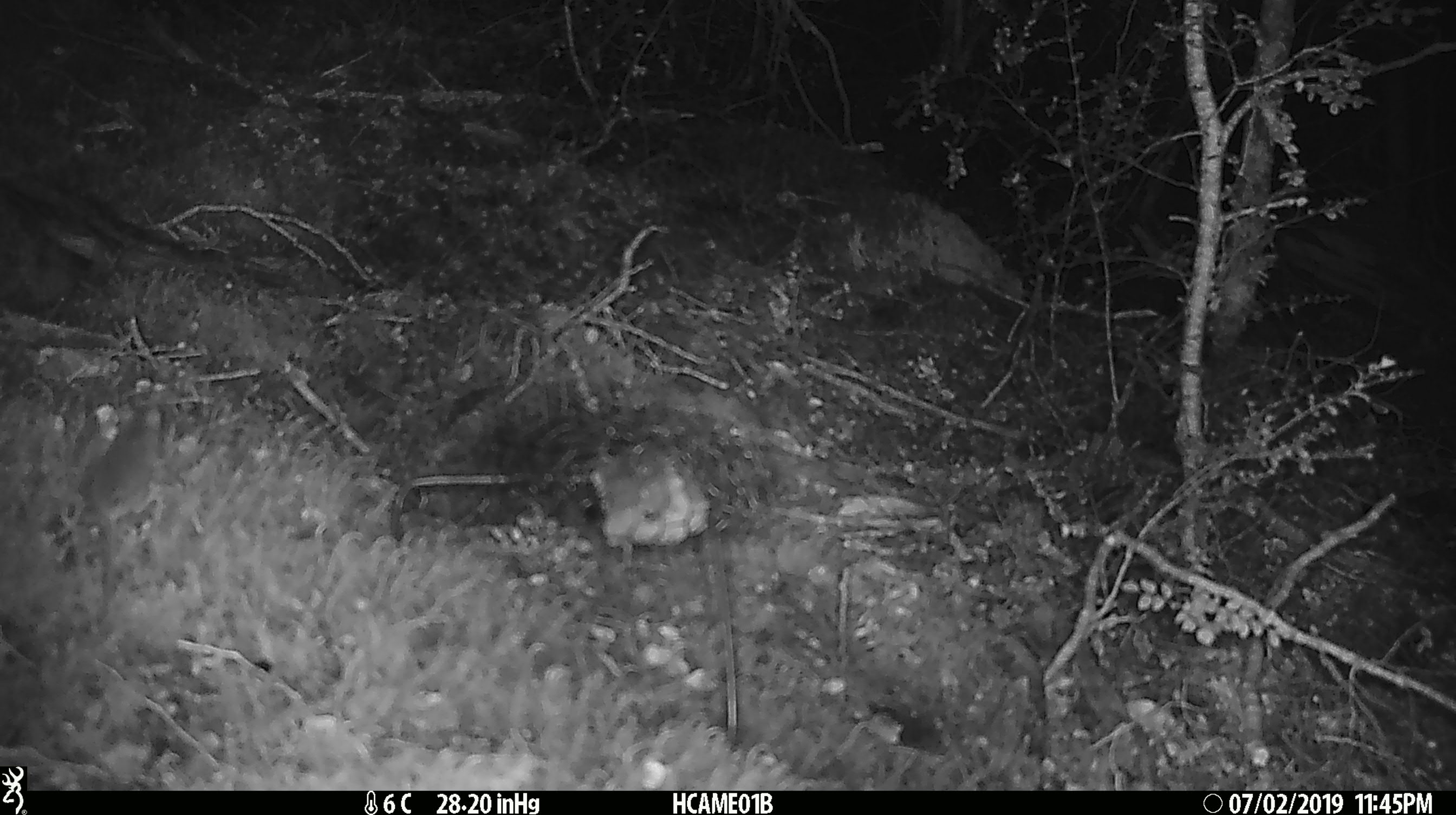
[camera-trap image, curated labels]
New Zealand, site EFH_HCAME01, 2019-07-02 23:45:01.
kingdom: Animalia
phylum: Chordata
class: Mammalia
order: Rodentia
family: Muridae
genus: Mus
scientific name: Mus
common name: mouse